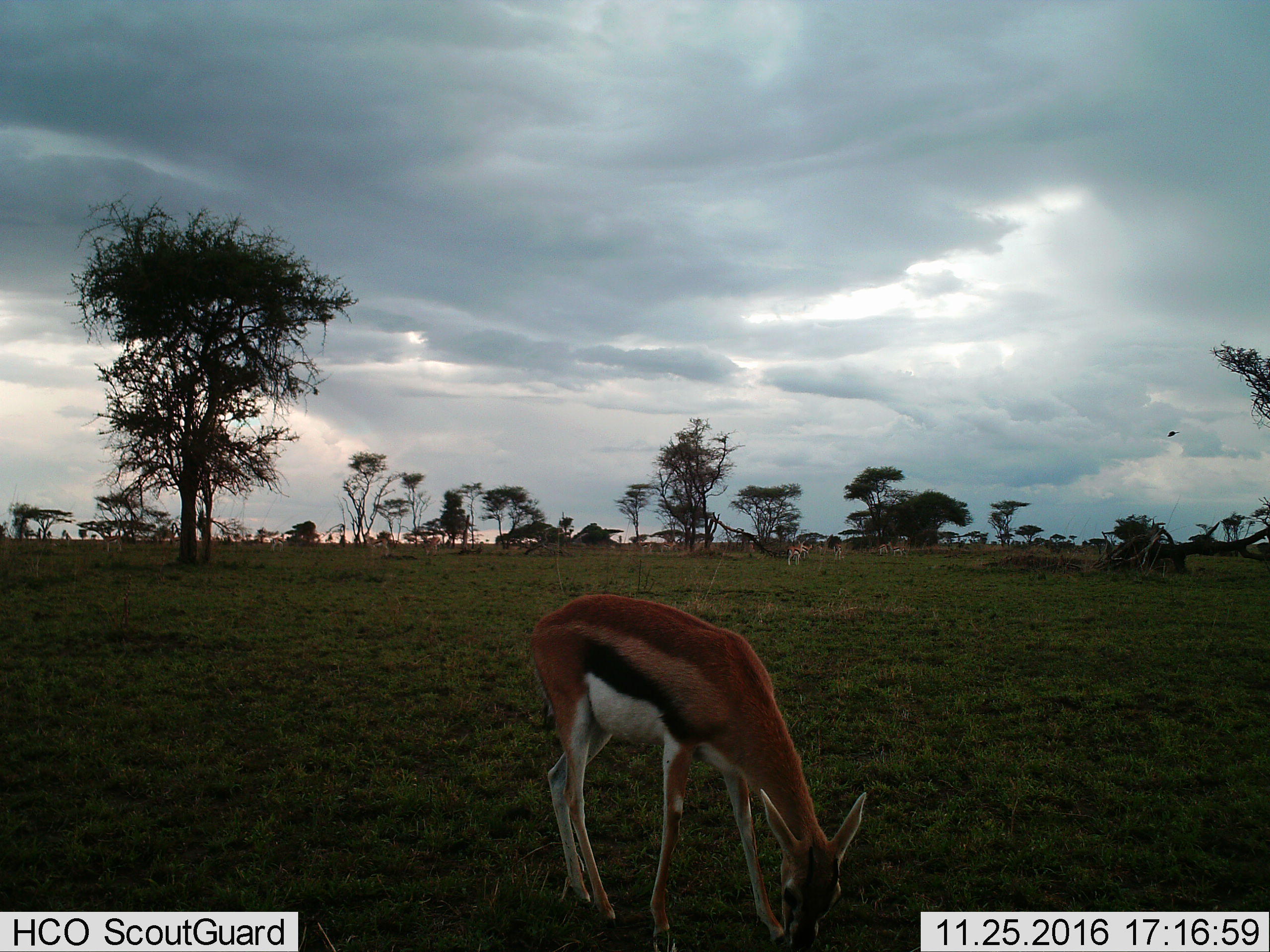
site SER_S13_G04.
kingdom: Animalia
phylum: Chordata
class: Mammalia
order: Artiodactyla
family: Bovidae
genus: Eudorcas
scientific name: Eudorcas thomsonii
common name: thomson's gazelle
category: gazellethomsons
Gazellethomsons (thomson's gazelle) (Eudorcas thomsonii), count 11-50. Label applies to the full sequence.